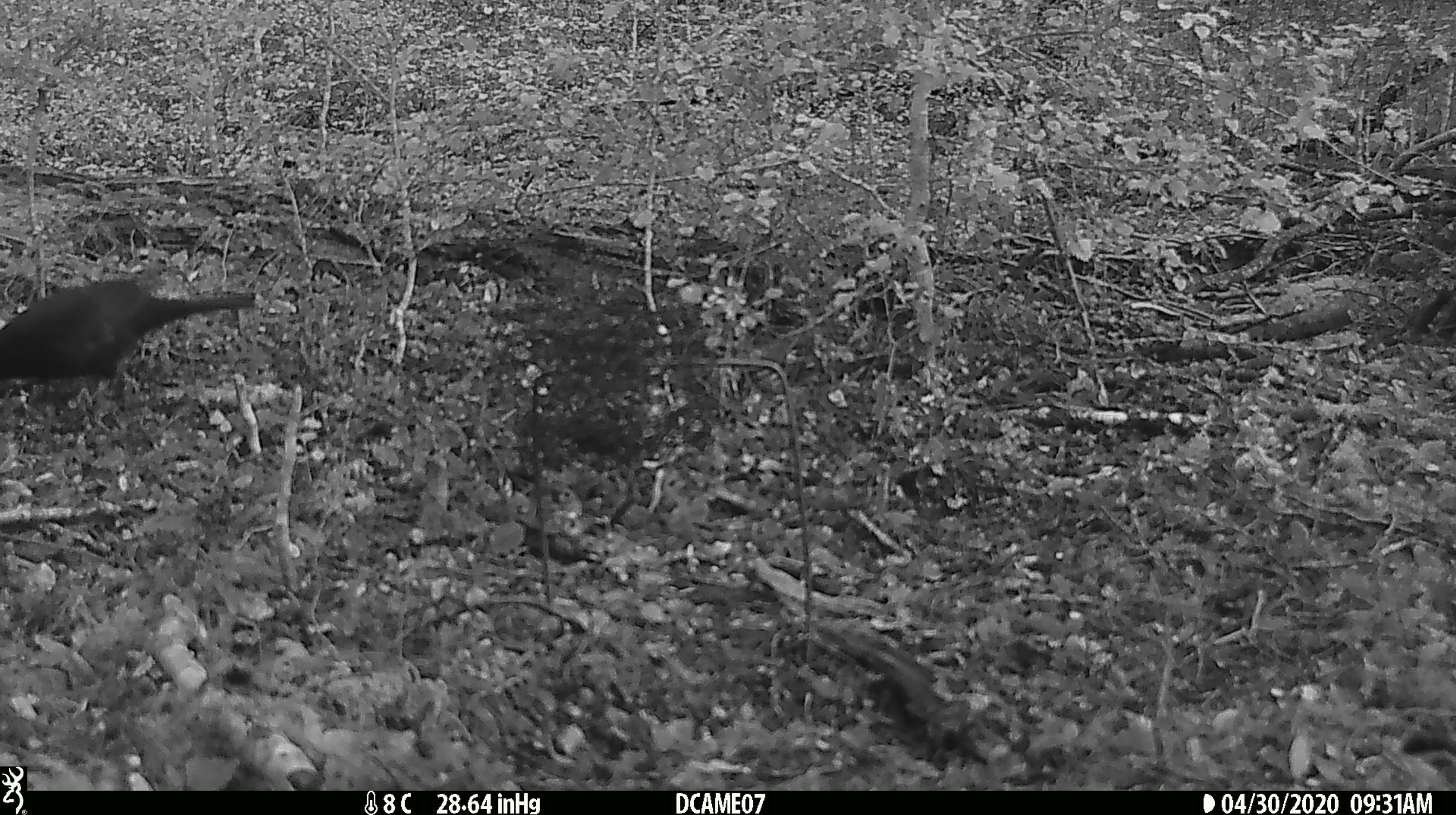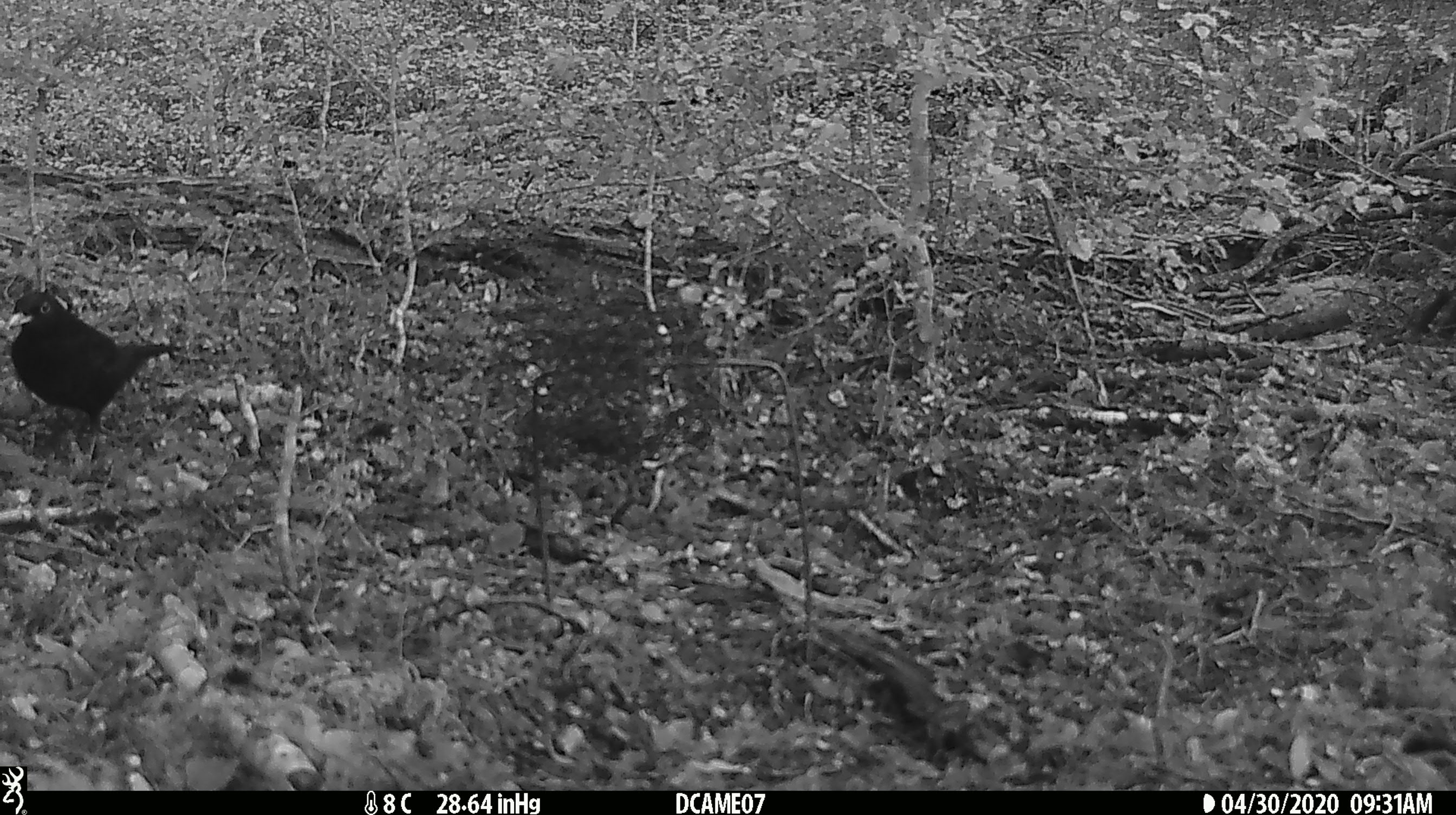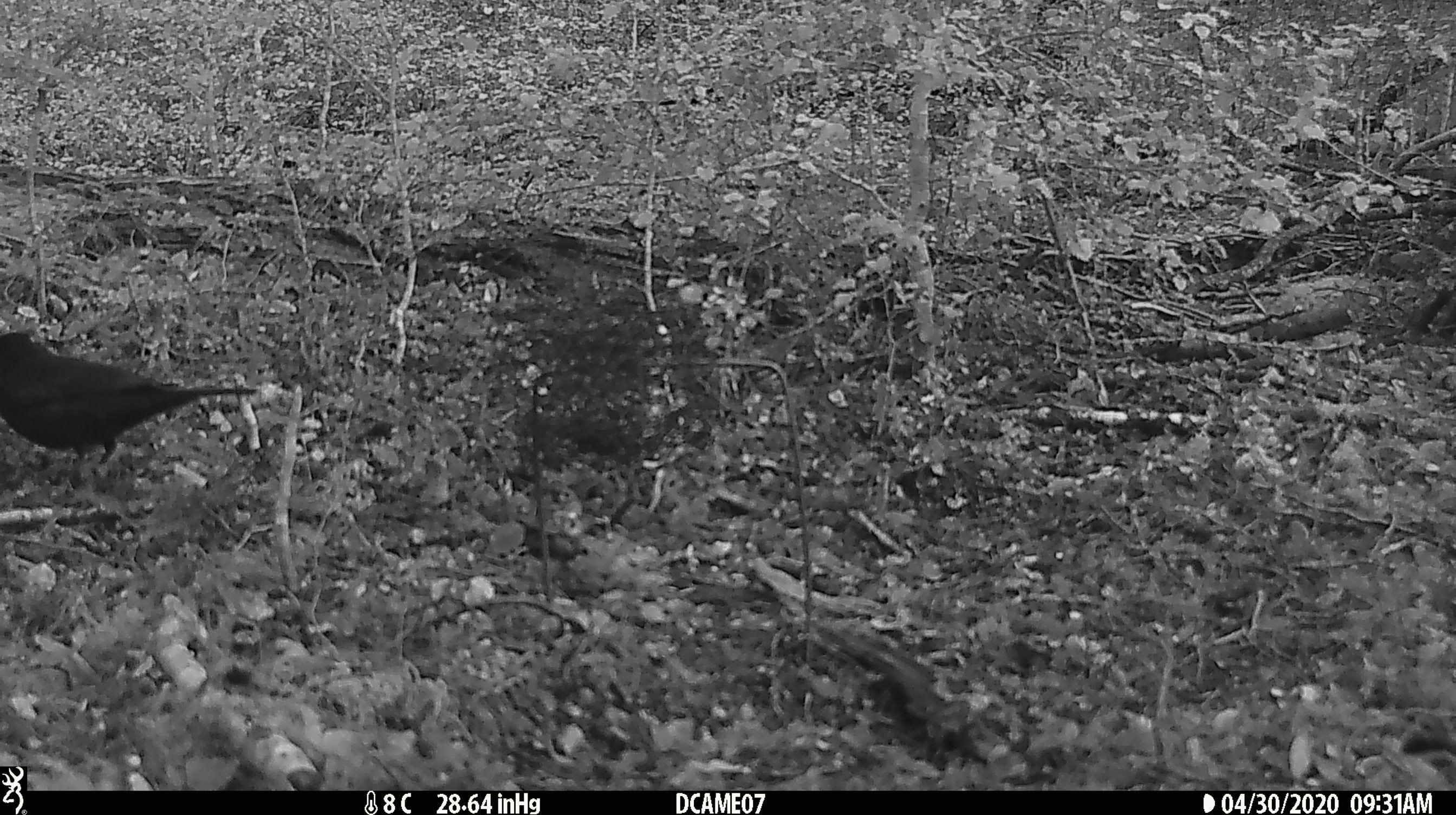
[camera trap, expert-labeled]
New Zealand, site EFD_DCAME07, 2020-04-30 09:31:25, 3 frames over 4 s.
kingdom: Animalia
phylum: Chordata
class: Aves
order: Passeriformes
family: Turdidae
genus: Turdus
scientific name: Turdus merula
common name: eurasian blackbird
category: blackbird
Blackbird (eurasian blackbird) (Turdus merula).